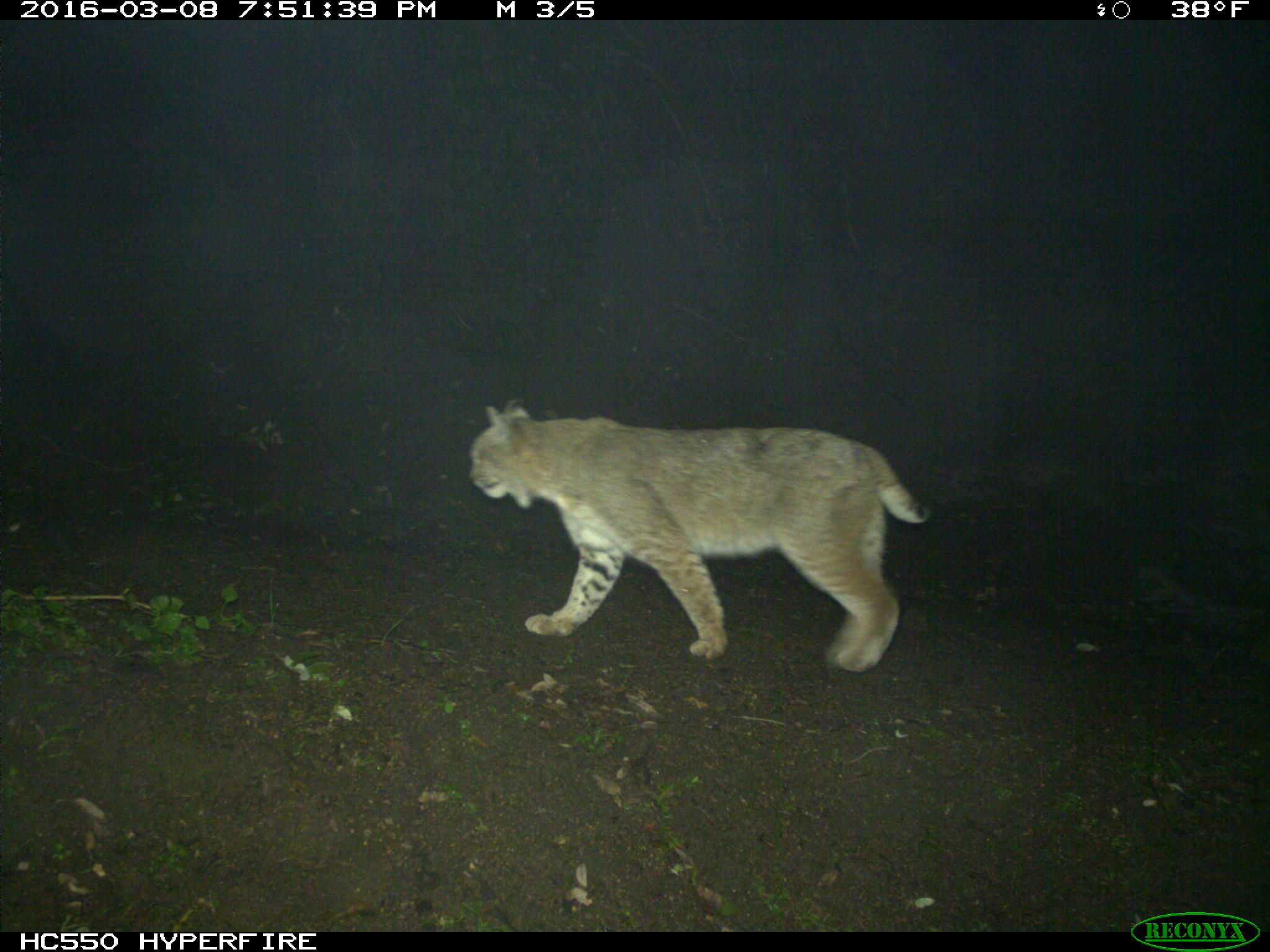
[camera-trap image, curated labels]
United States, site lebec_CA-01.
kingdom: Animalia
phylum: Chordata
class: Mammalia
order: Carnivora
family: Felidae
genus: Lynx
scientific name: Lynx rufus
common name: bobcat